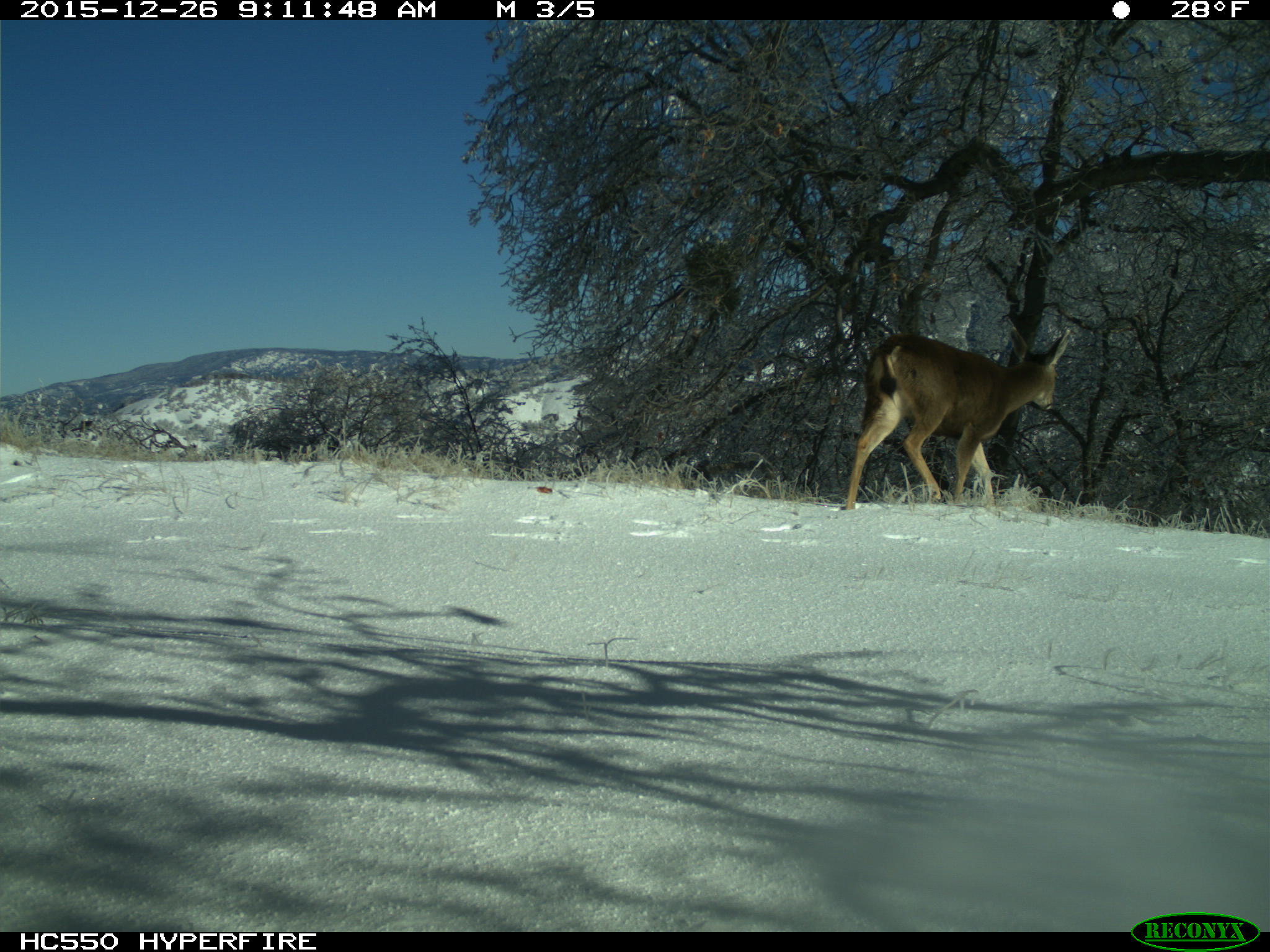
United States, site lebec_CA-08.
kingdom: Animalia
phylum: Chordata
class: Mammalia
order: Artiodactyla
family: Cervidae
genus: Odocoileus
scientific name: Odocoileus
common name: deer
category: unidentified deer